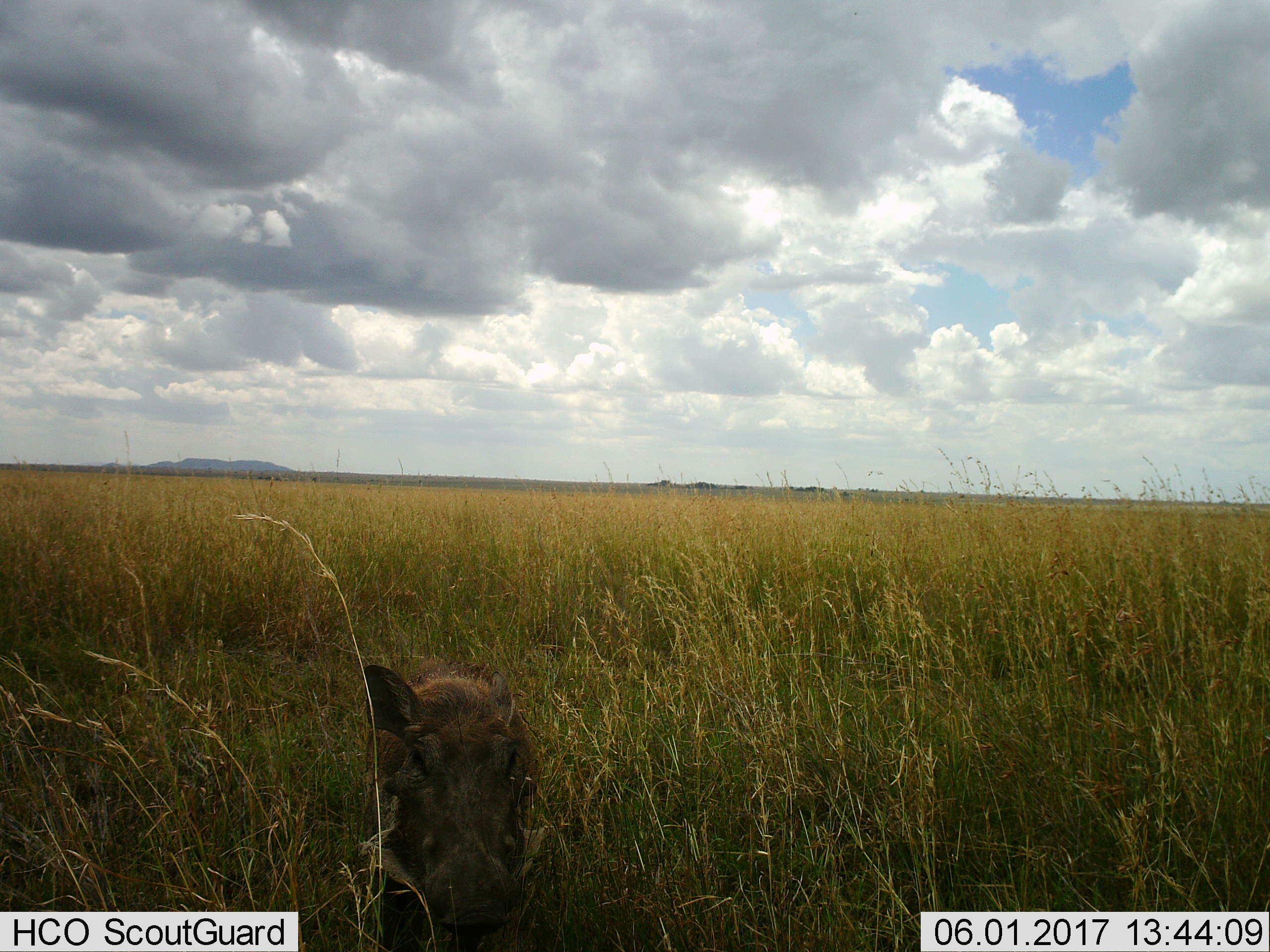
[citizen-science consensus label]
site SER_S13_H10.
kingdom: Animalia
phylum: Chordata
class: Mammalia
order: Artiodactyla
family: Suidae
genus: Phacochoerus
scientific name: Phacochoerus africanus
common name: warthog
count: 1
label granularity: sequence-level